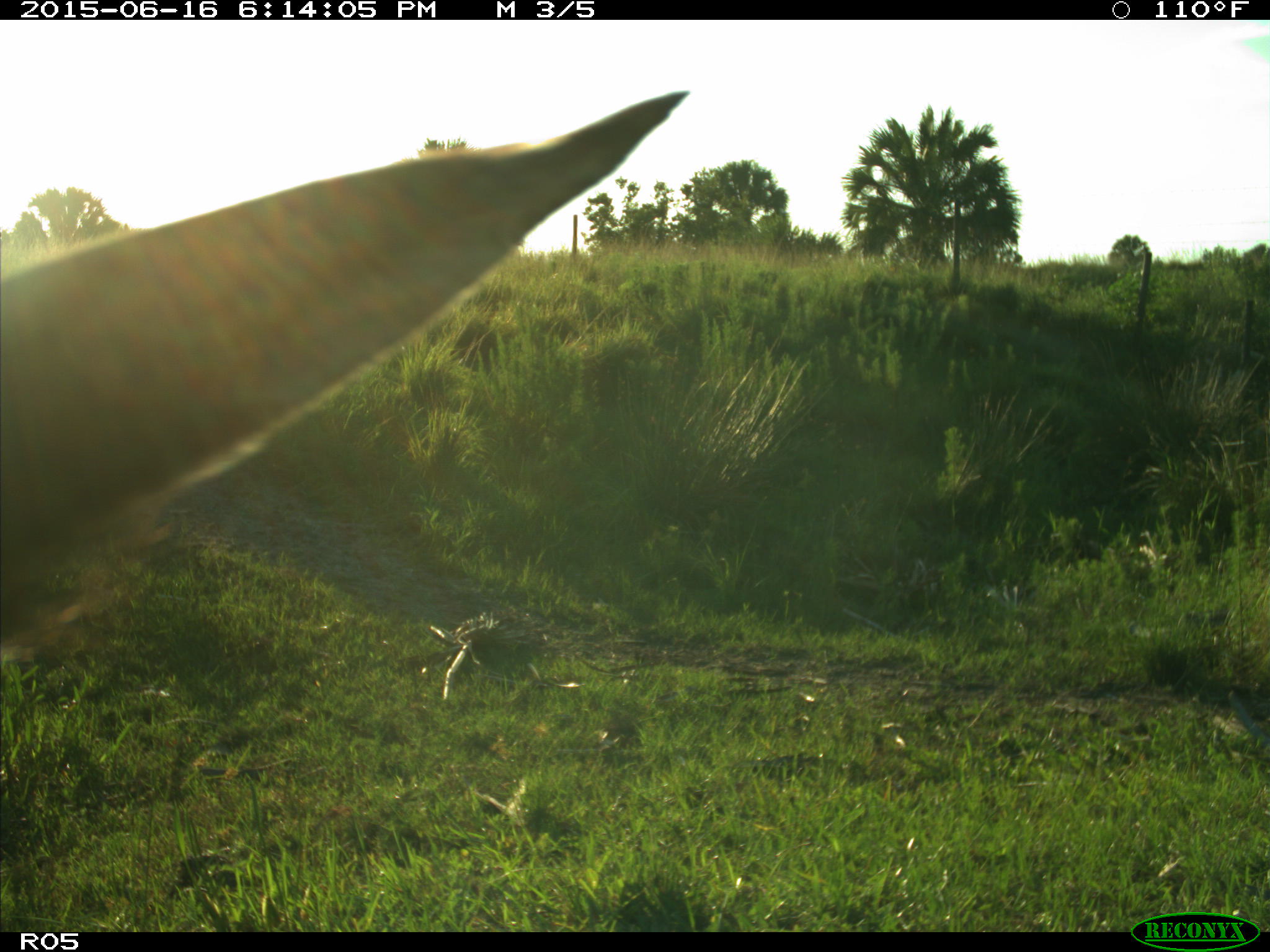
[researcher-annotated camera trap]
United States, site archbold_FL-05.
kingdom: Animalia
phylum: Chordata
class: Mammalia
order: Artiodactyla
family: Bovidae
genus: Bos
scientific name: Bos taurus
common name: domestic cow